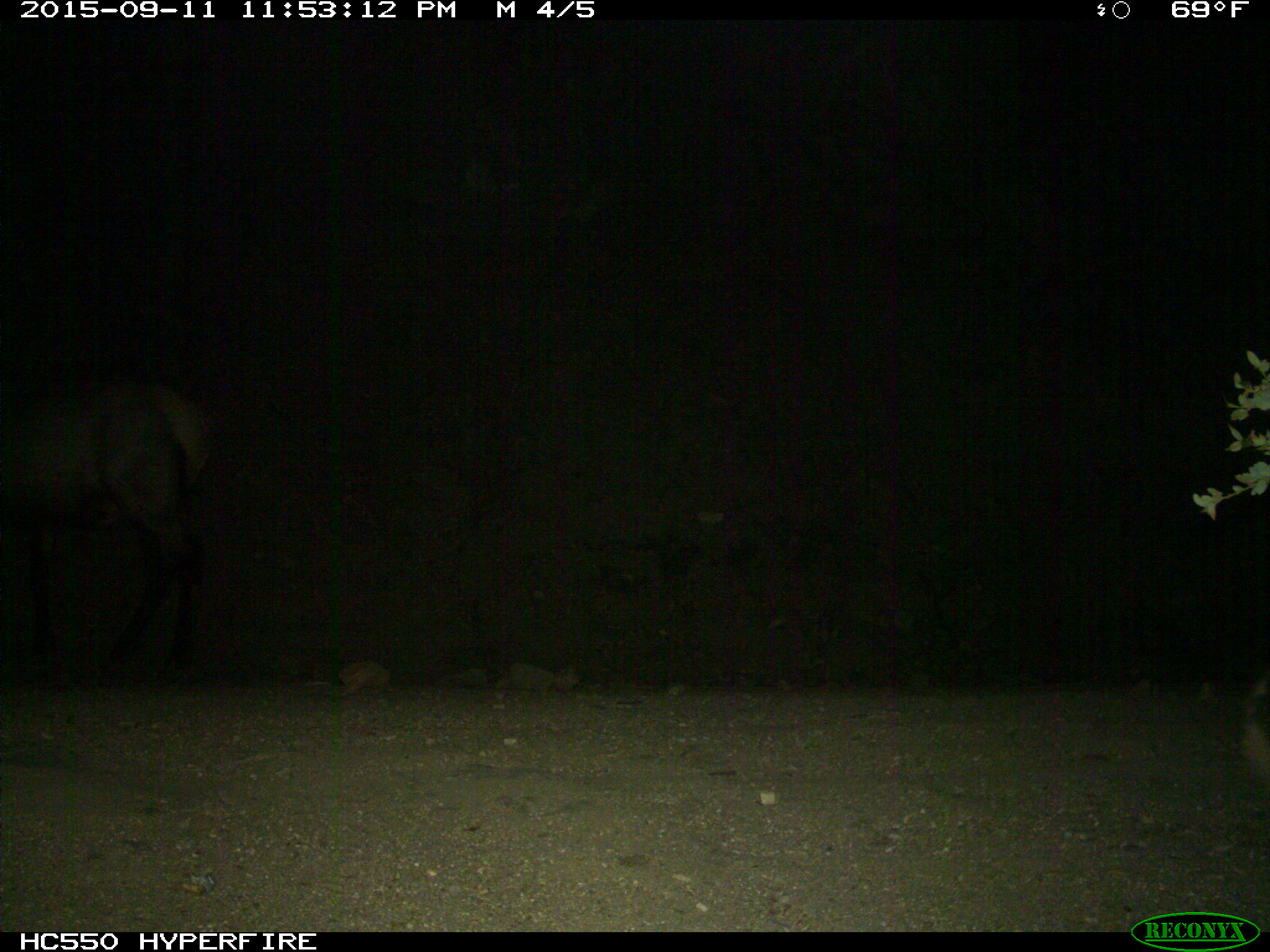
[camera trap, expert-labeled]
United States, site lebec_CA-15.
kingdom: Animalia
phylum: Chordata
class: Mammalia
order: Artiodactyla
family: Cervidae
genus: Cervus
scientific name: Cervus canadensis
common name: elk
Cervus canadensis (elk).